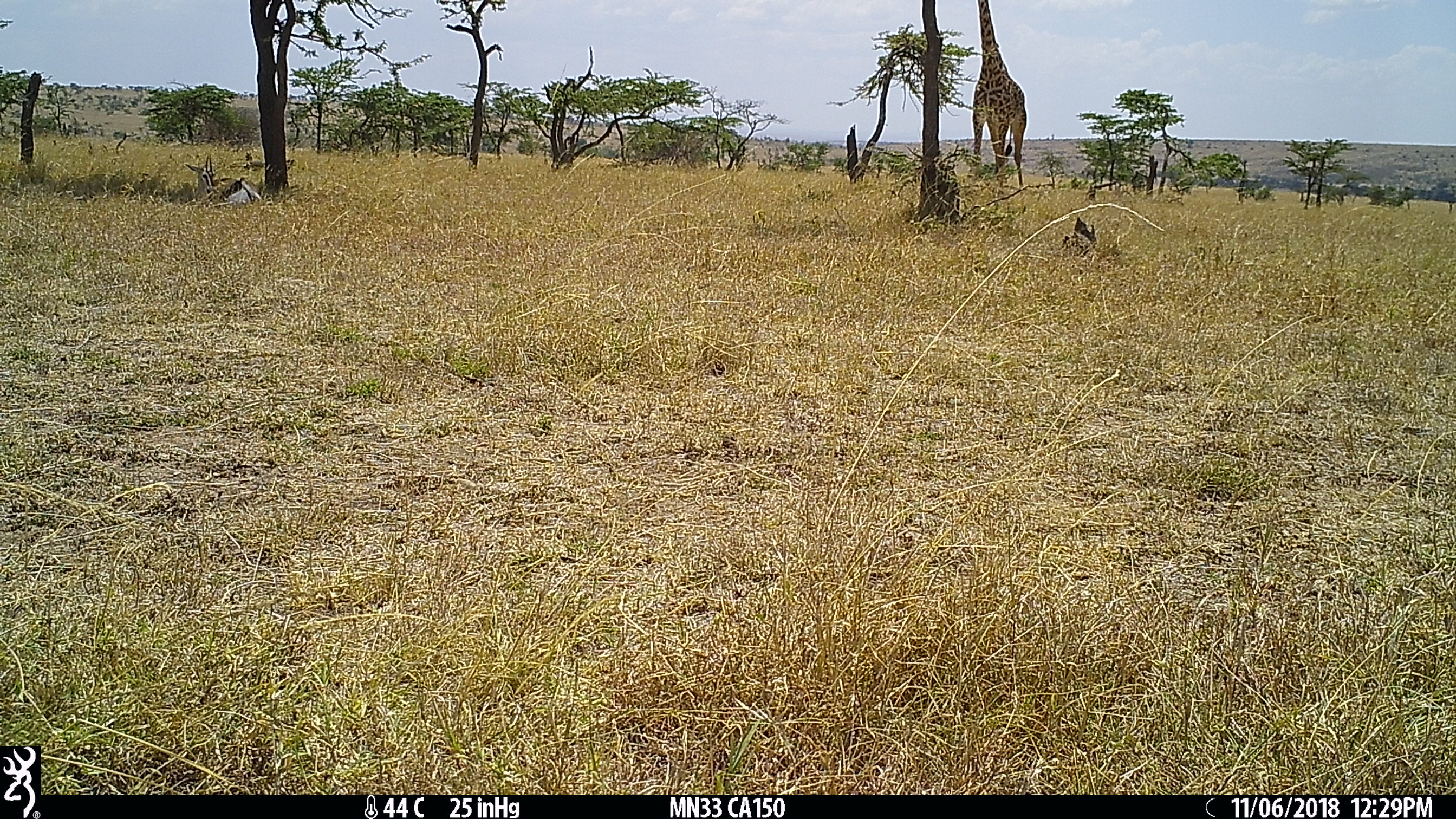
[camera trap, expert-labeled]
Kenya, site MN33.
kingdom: Animalia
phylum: Chordata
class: Mammalia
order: Artiodactyla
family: Giraffidae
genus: Giraffa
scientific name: Giraffa camelopardalis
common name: northern giraffe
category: giraffe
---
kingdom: Animalia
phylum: Chordata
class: Mammalia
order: Artiodactyla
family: Bovidae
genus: Eudorcas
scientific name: Eudorcas thomsonii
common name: thomon's gazelle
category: gazelle thomsons